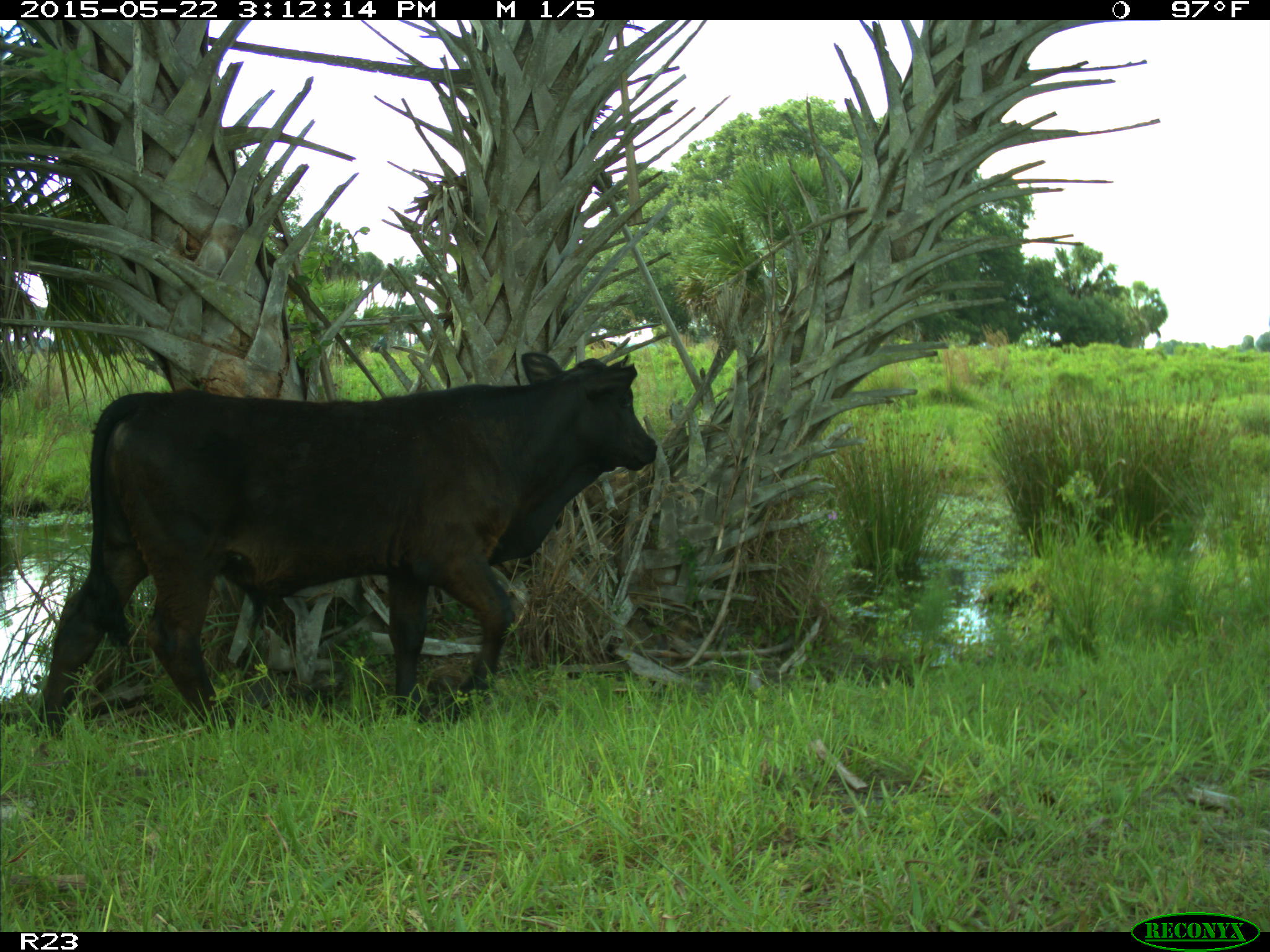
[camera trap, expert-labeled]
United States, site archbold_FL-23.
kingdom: Animalia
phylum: Chordata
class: Mammalia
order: Artiodactyla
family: Bovidae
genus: Bos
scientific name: Bos taurus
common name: domestic cow